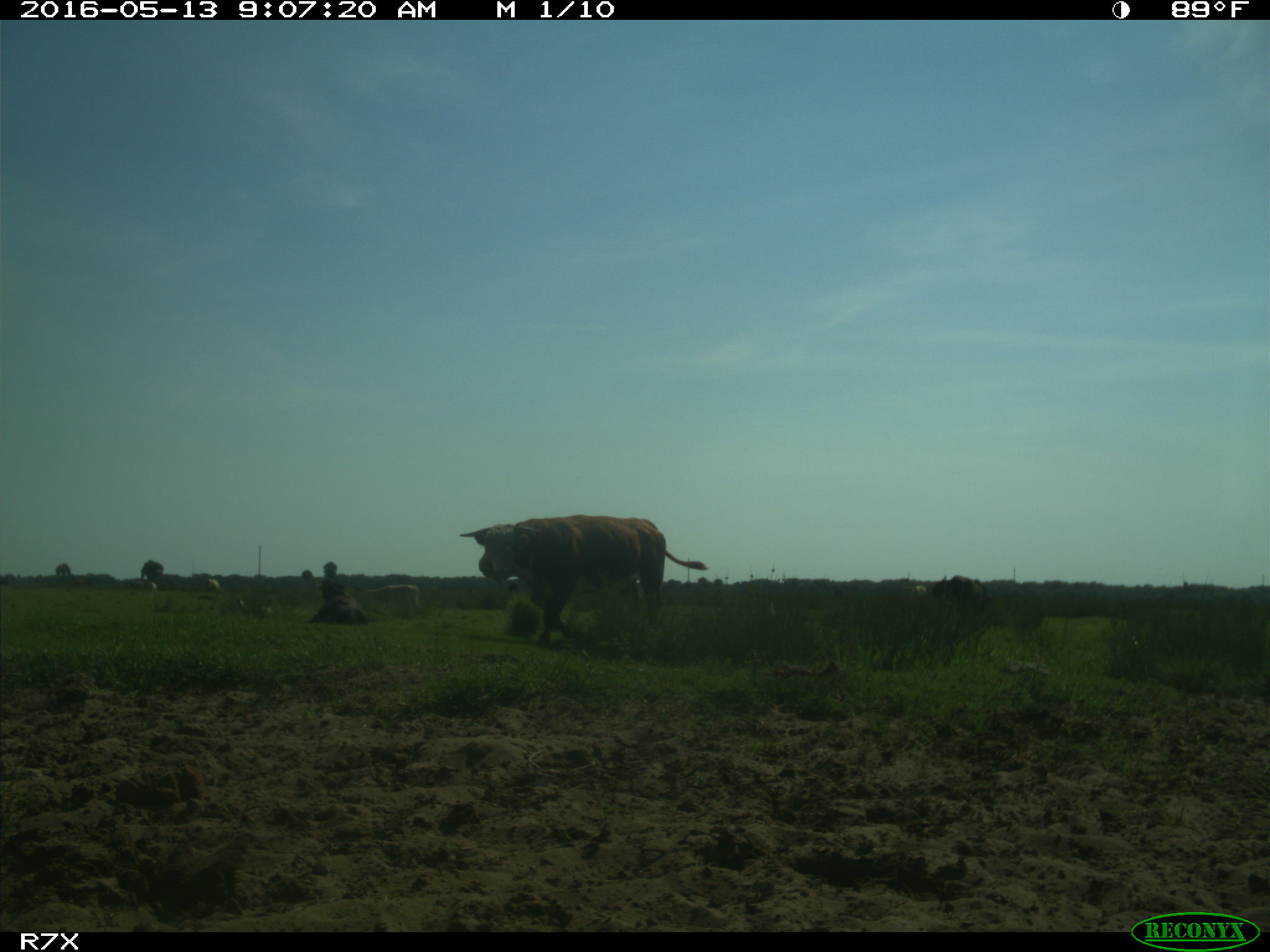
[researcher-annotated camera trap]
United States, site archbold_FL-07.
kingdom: Animalia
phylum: Chordata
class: Mammalia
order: Artiodactyla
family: Bovidae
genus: Bos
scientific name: Bos taurus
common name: domestic cow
Bos taurus (domestic cow).